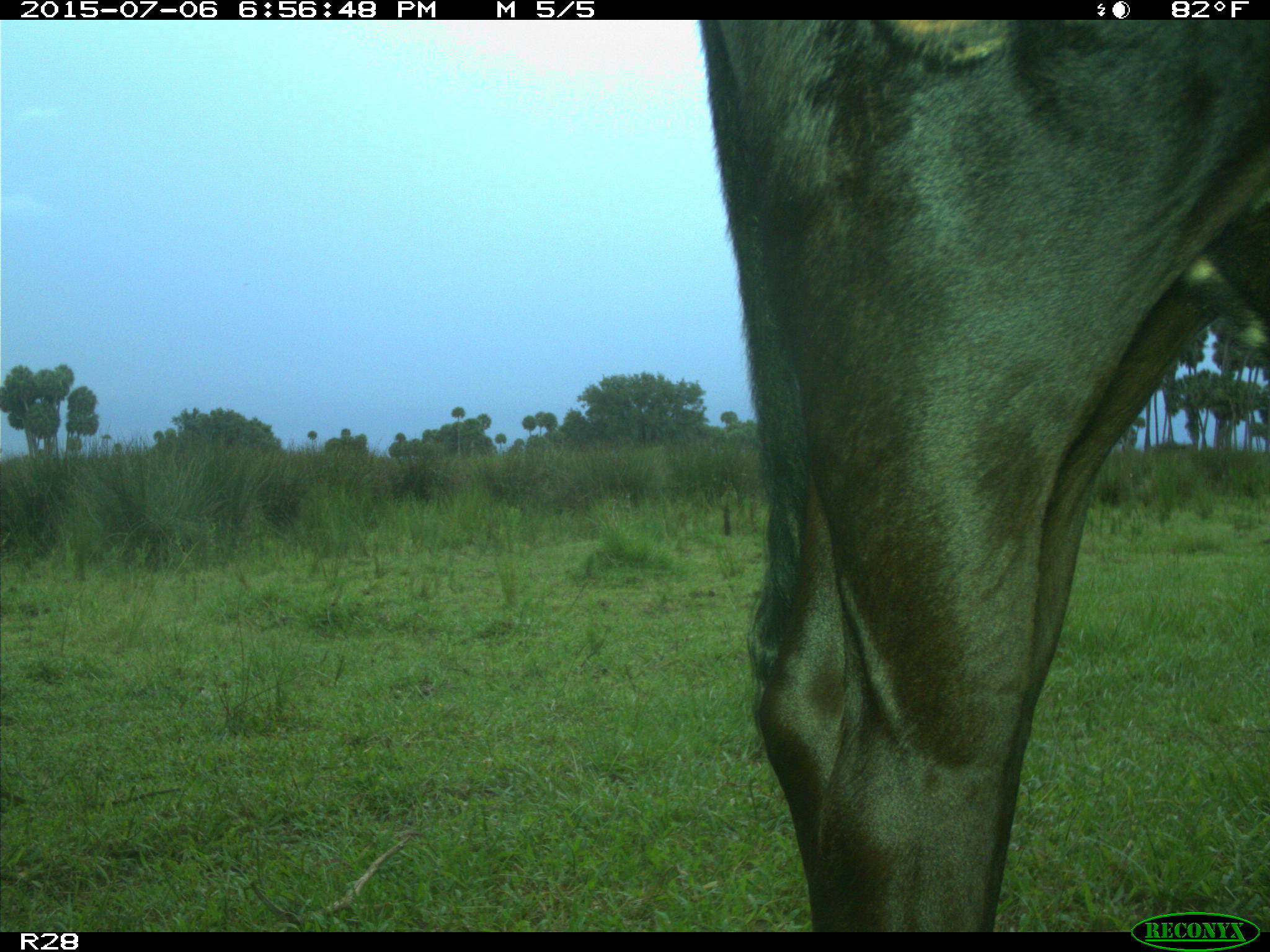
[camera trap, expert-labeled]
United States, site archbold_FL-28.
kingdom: Animalia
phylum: Chordata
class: Mammalia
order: Artiodactyla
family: Bovidae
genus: Bos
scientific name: Bos taurus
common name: domestic cow